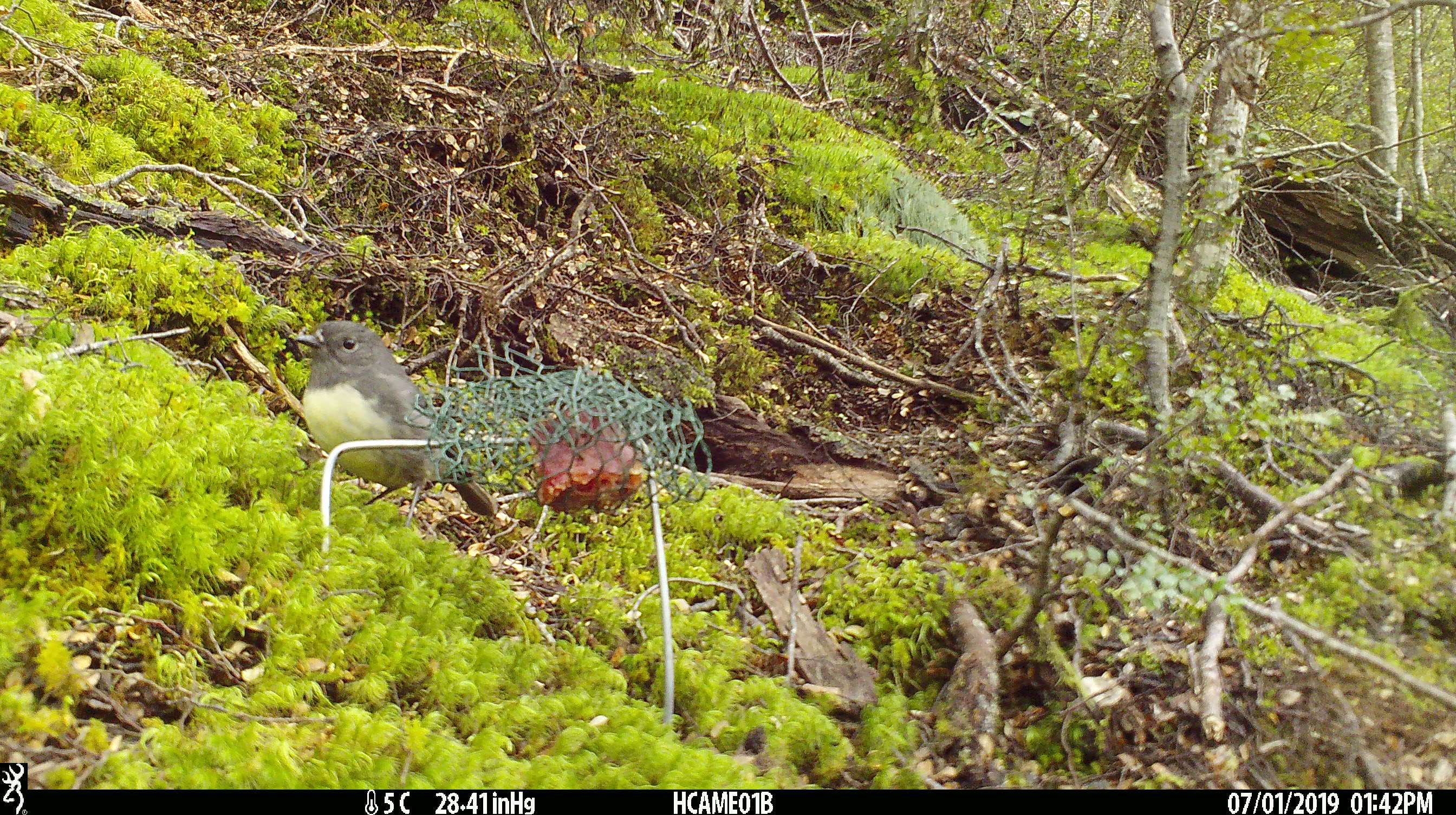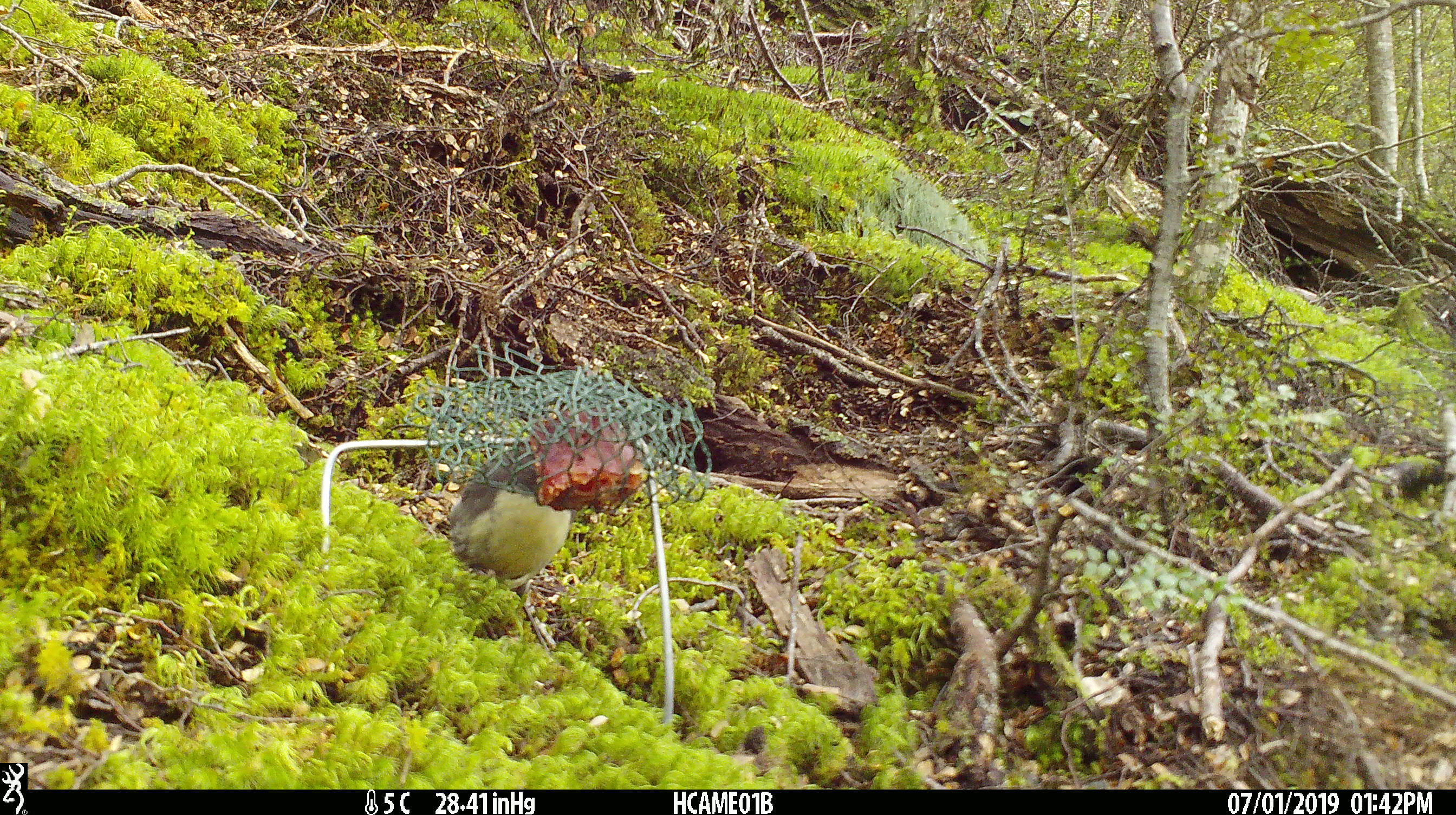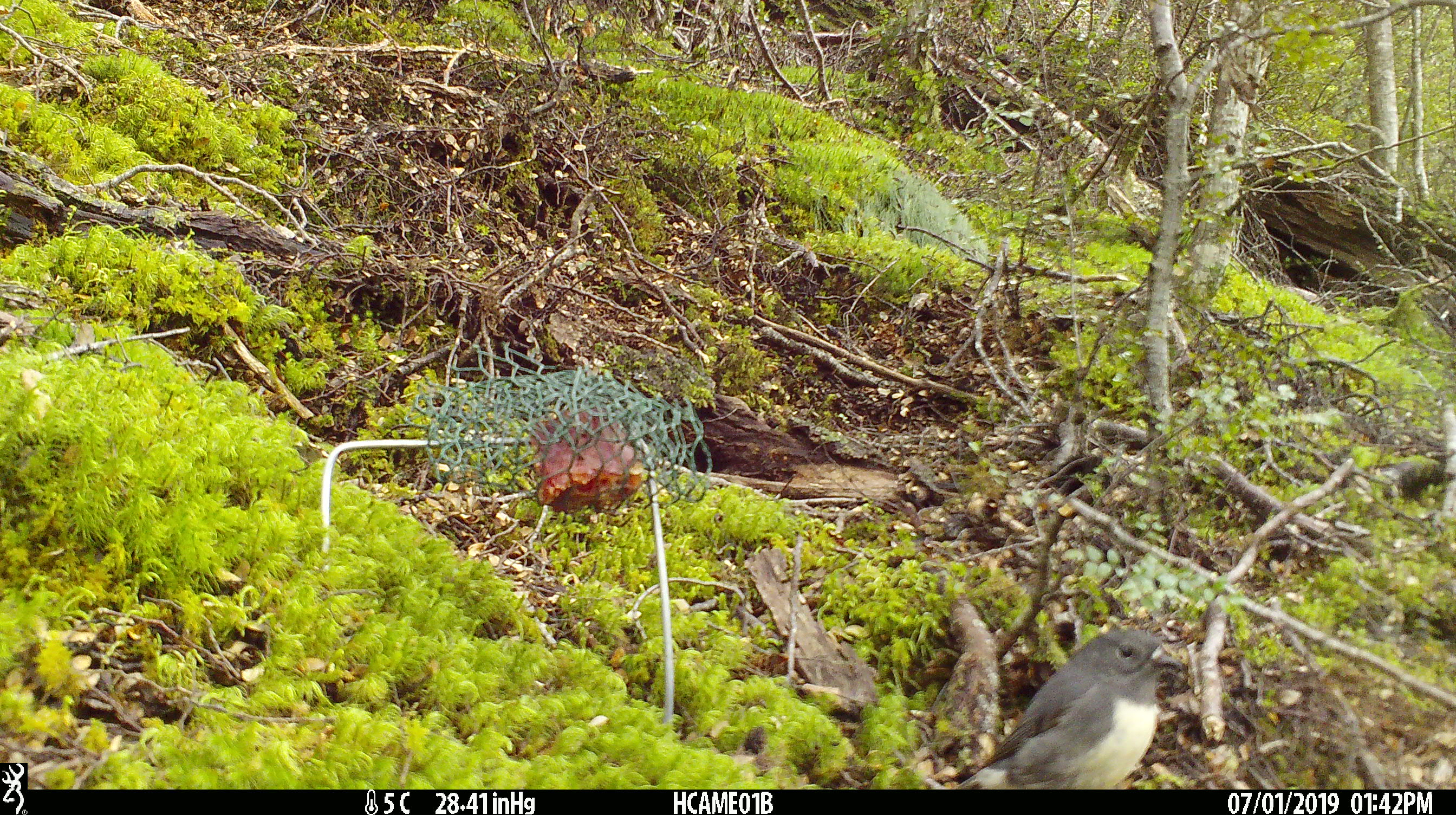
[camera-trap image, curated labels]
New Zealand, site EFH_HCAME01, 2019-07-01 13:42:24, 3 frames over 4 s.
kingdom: Animalia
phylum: Chordata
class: Aves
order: Passeriformes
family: Petroicidae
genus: Petroica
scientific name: Petroica australis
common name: new zealand robin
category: robin